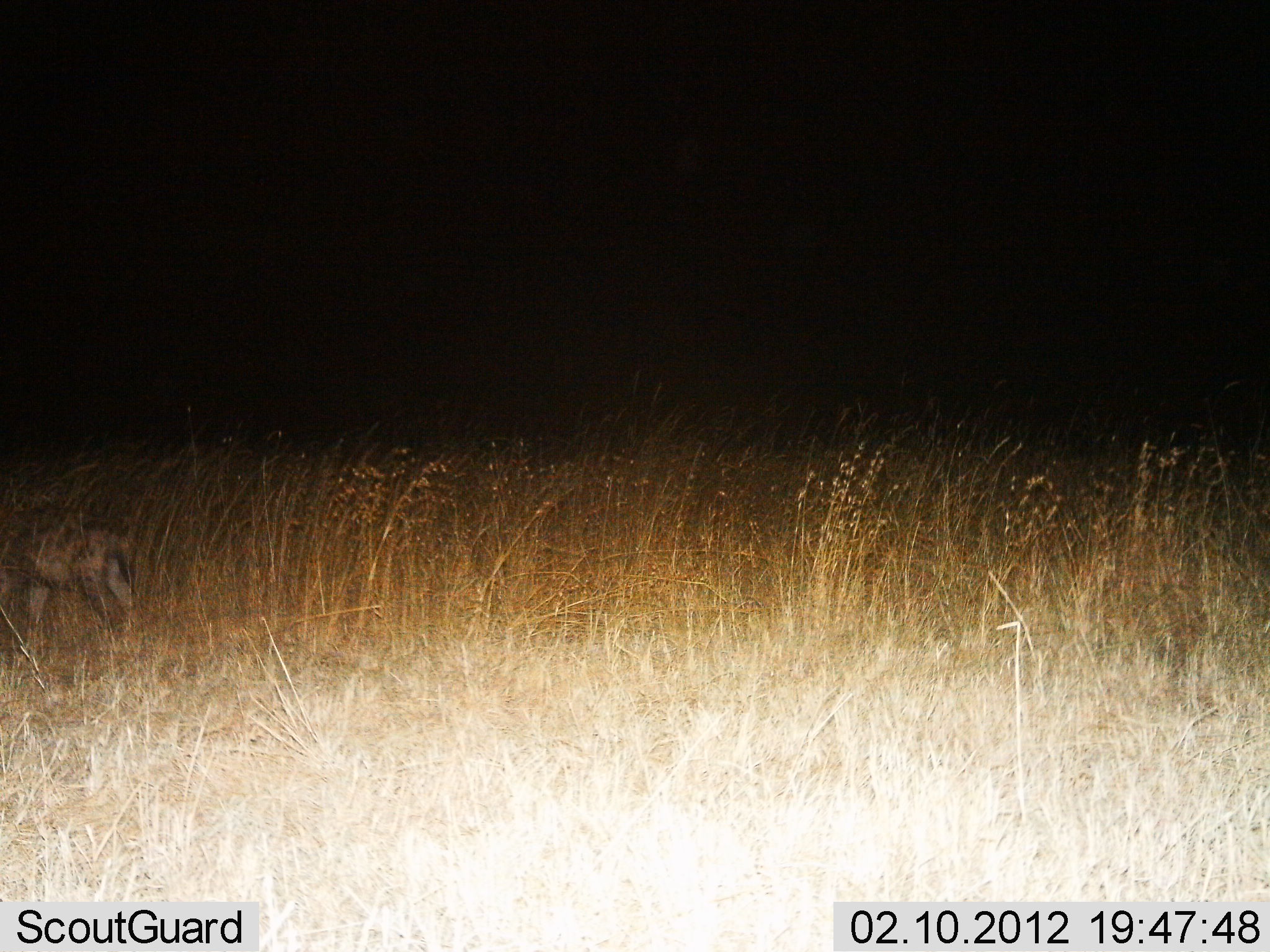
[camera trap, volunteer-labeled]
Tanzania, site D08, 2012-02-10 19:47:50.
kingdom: Animalia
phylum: Chordata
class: Mammalia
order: Carnivora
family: Hyaenidae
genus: Crocuta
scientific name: Crocuta crocuta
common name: spotted hyena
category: hyenaspotted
Hyenaspotted (spotted hyena) (Crocuta crocuta), count 1. Behavior (volunteer vote fractions): standing 65%, resting 0%, moving 35%, interacting 0%. Young present (vote fraction): 0%. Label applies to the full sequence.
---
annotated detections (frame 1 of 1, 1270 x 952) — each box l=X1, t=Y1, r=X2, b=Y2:
animal: l=0, t=502, r=138, b=658